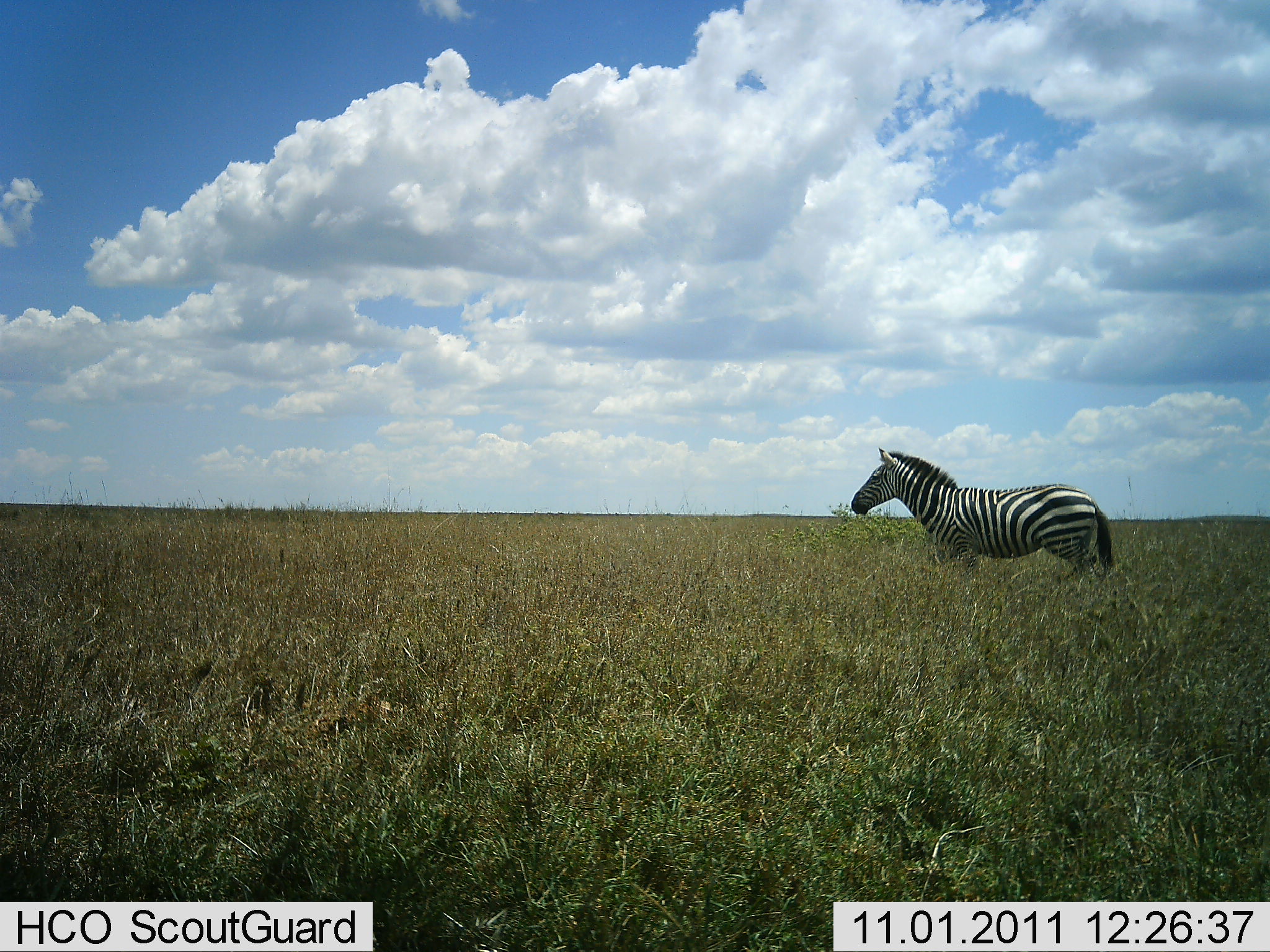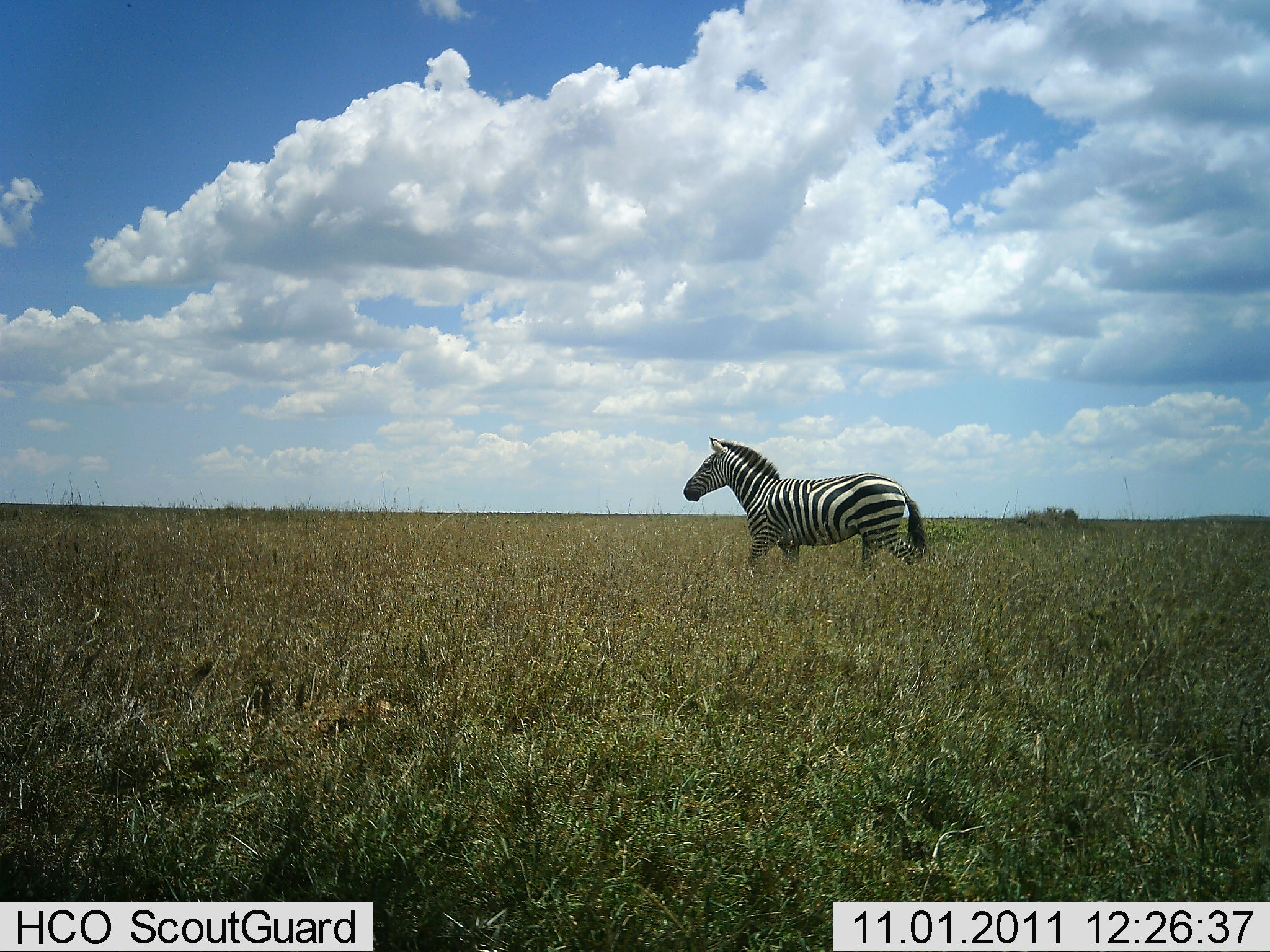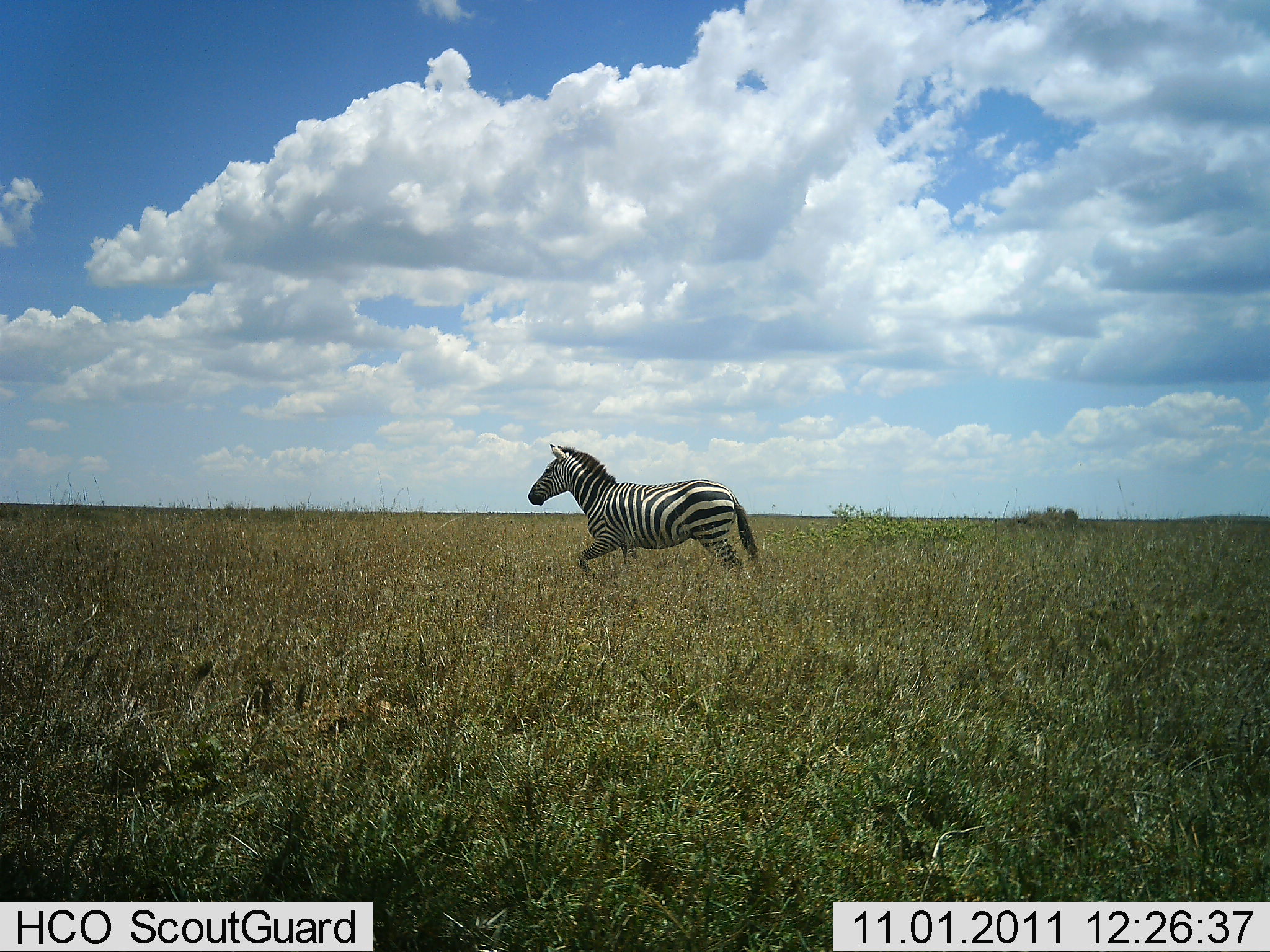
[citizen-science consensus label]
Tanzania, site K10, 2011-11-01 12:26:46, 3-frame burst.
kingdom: Animalia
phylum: Chordata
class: Mammalia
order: Perissodactyla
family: Equidae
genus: Equus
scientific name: Equus quagga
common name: plains zebra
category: zebra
Zebra (plains zebra) (Equus quagga), count 1. Behavior (volunteer vote fractions): standing 23%, resting 0%, moving 77%, interacting 0%. Young present (vote fraction): 0%. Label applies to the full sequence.